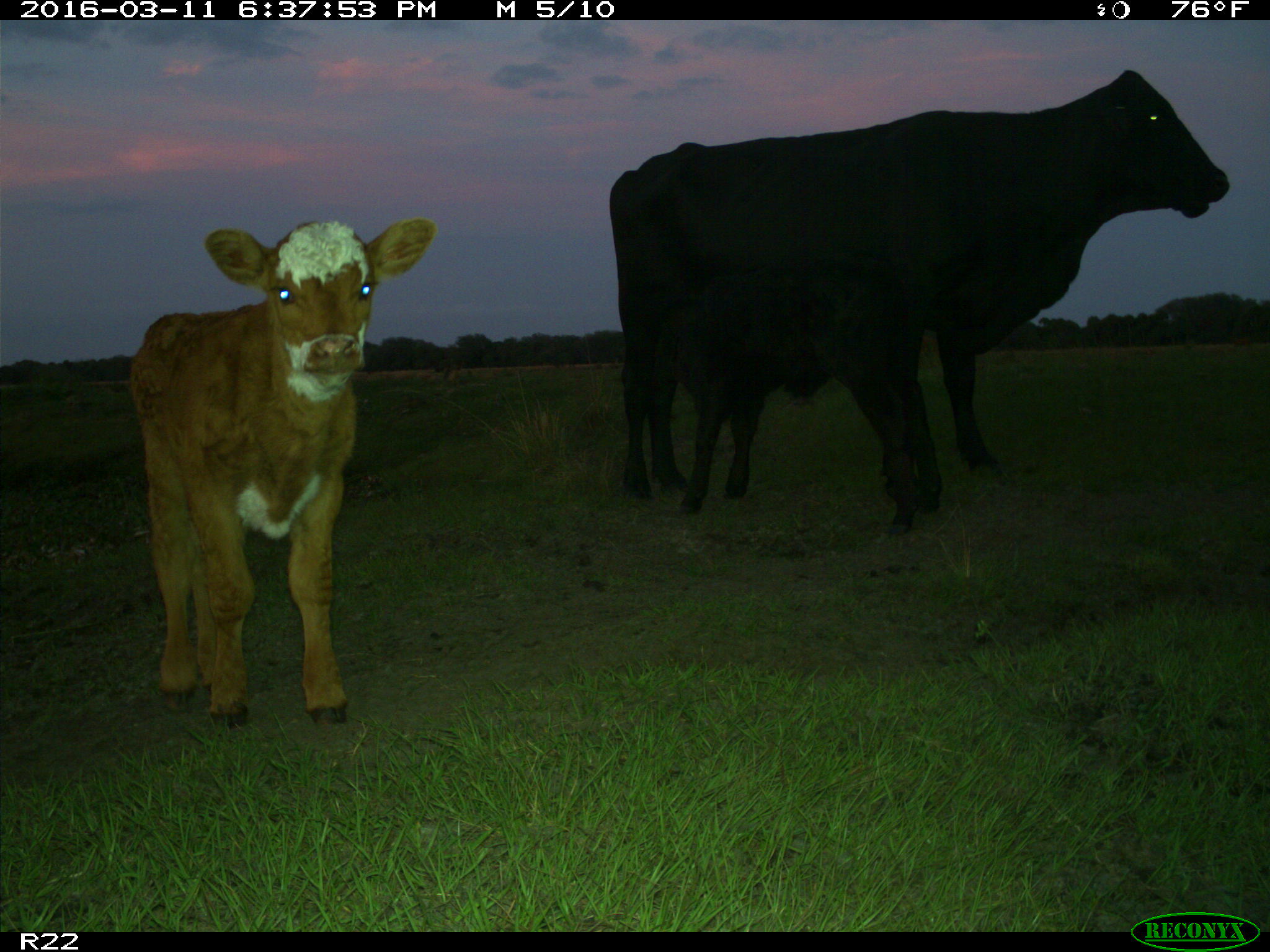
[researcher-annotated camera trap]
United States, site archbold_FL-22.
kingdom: Animalia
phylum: Chordata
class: Mammalia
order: Artiodactyla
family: Bovidae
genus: Bos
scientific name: Bos taurus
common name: domestic cow